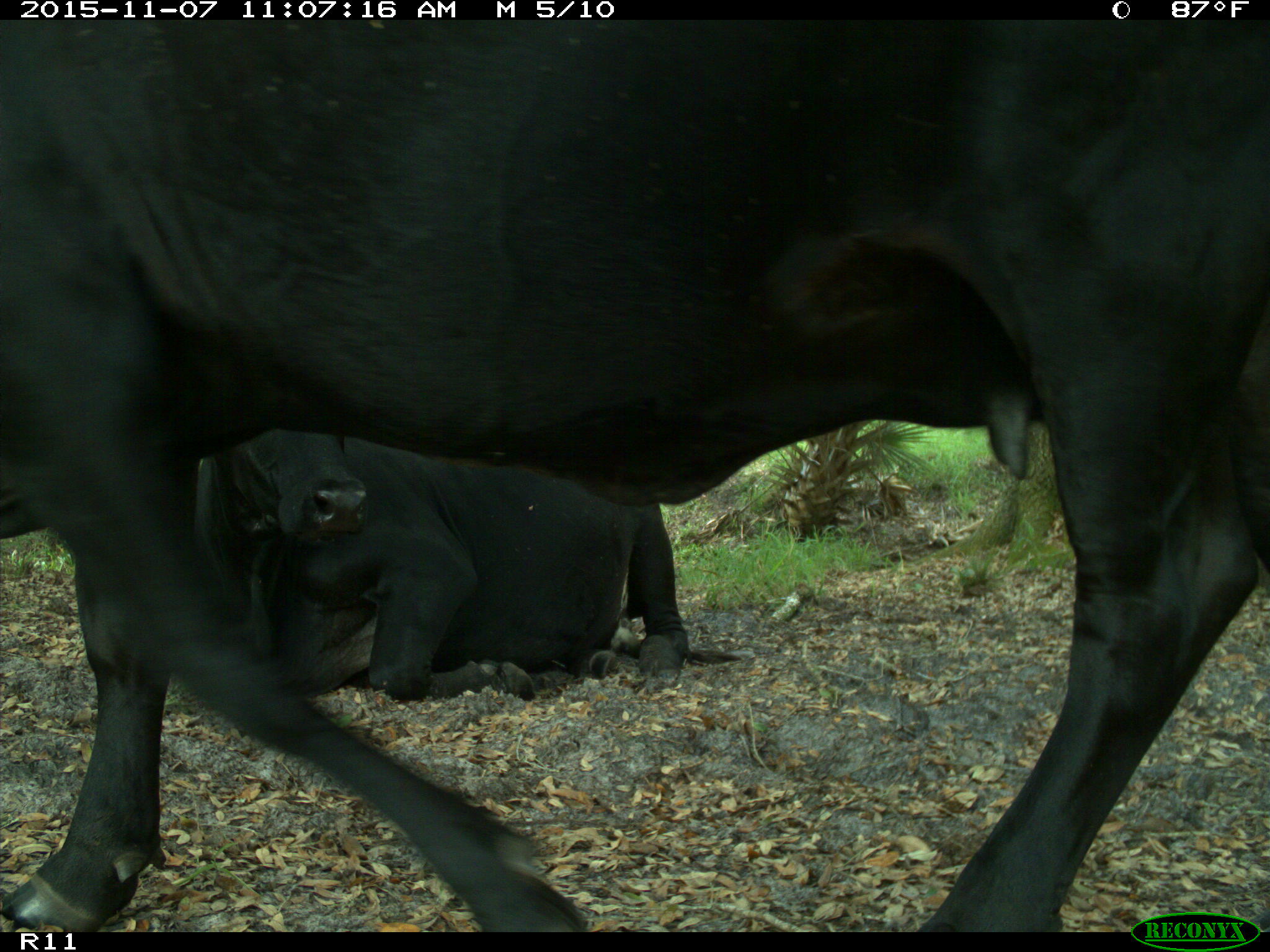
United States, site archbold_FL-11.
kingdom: Animalia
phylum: Chordata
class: Mammalia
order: Artiodactyla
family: Bovidae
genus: Bos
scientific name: Bos taurus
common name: domestic cow